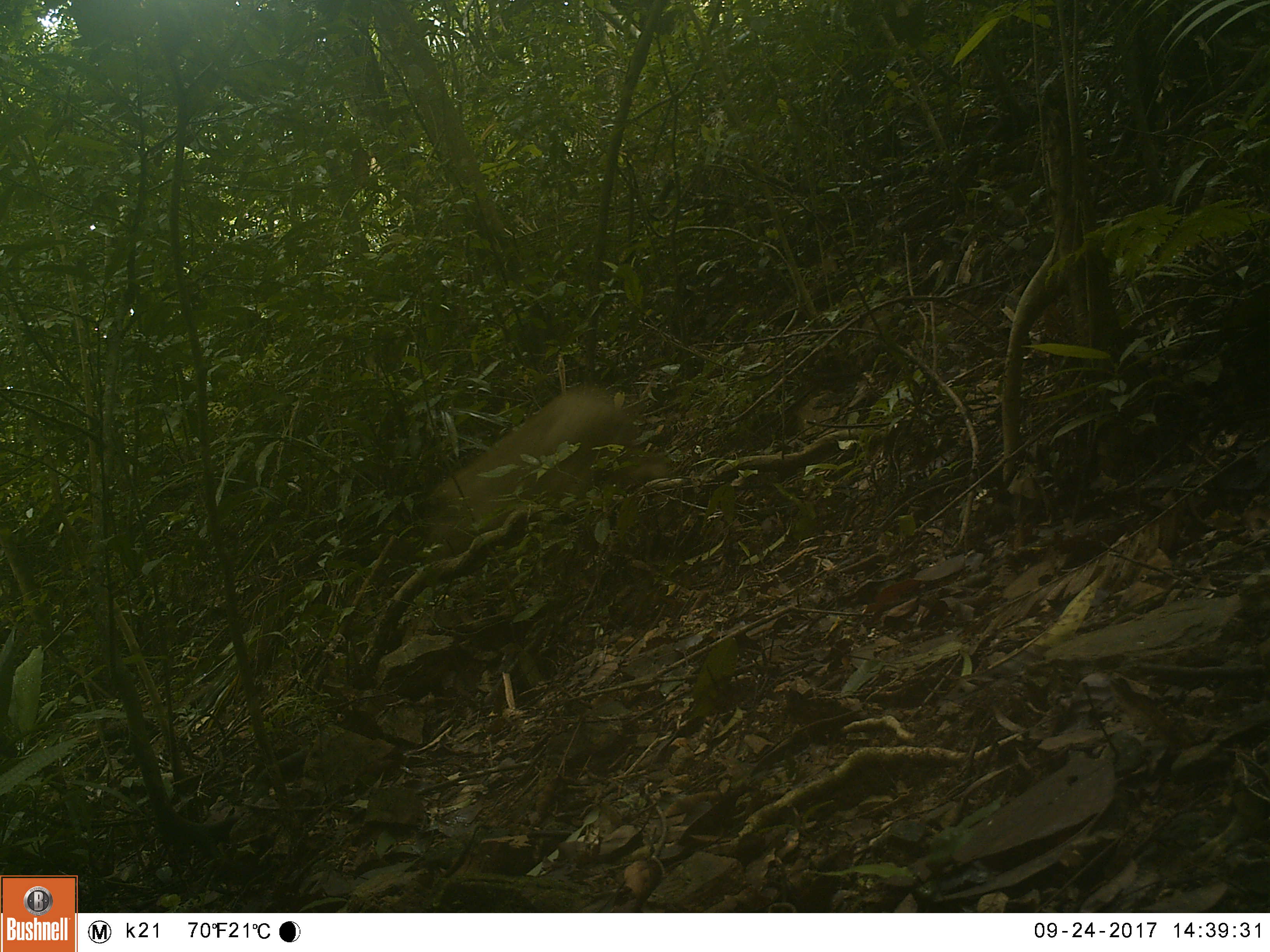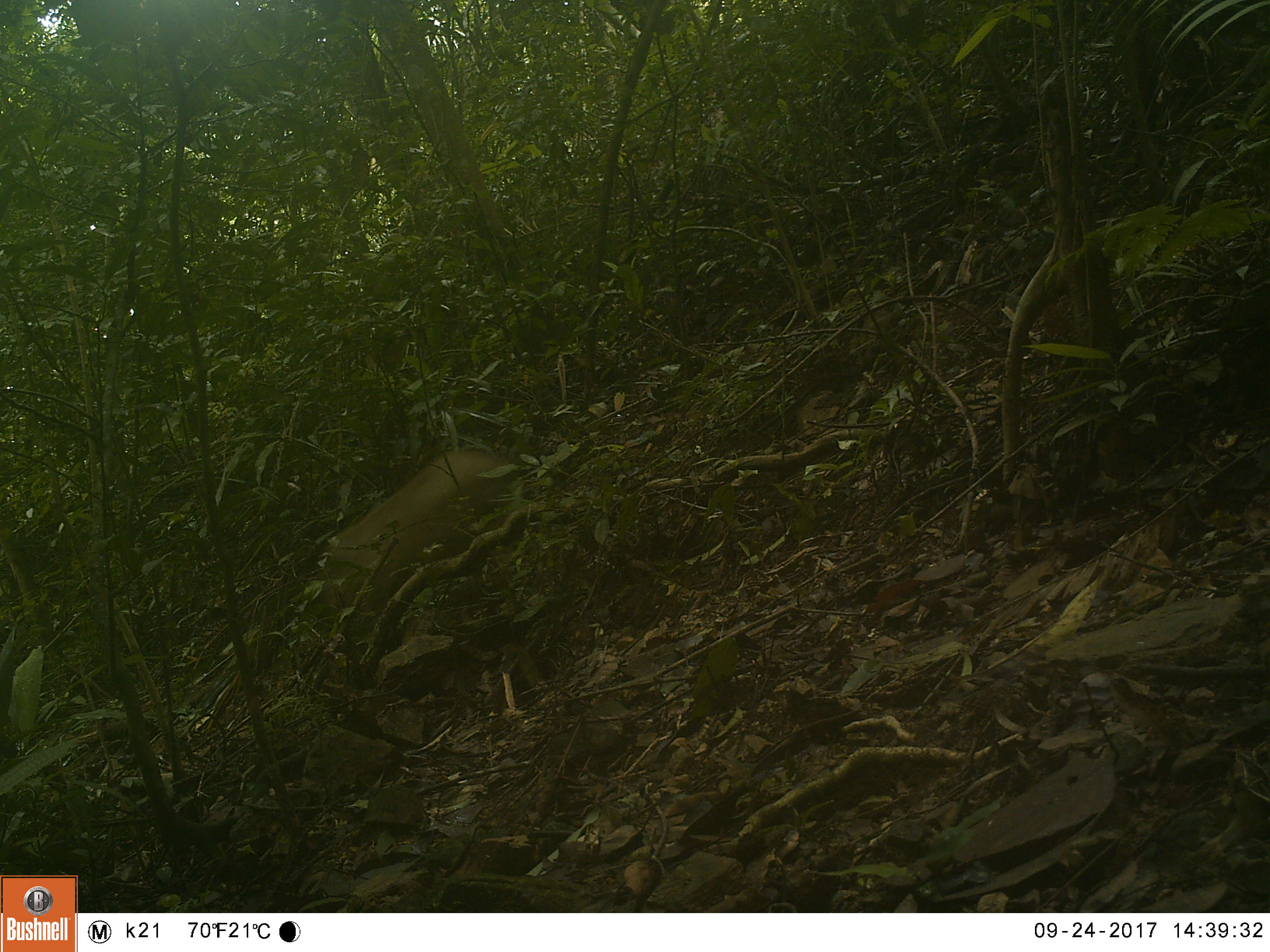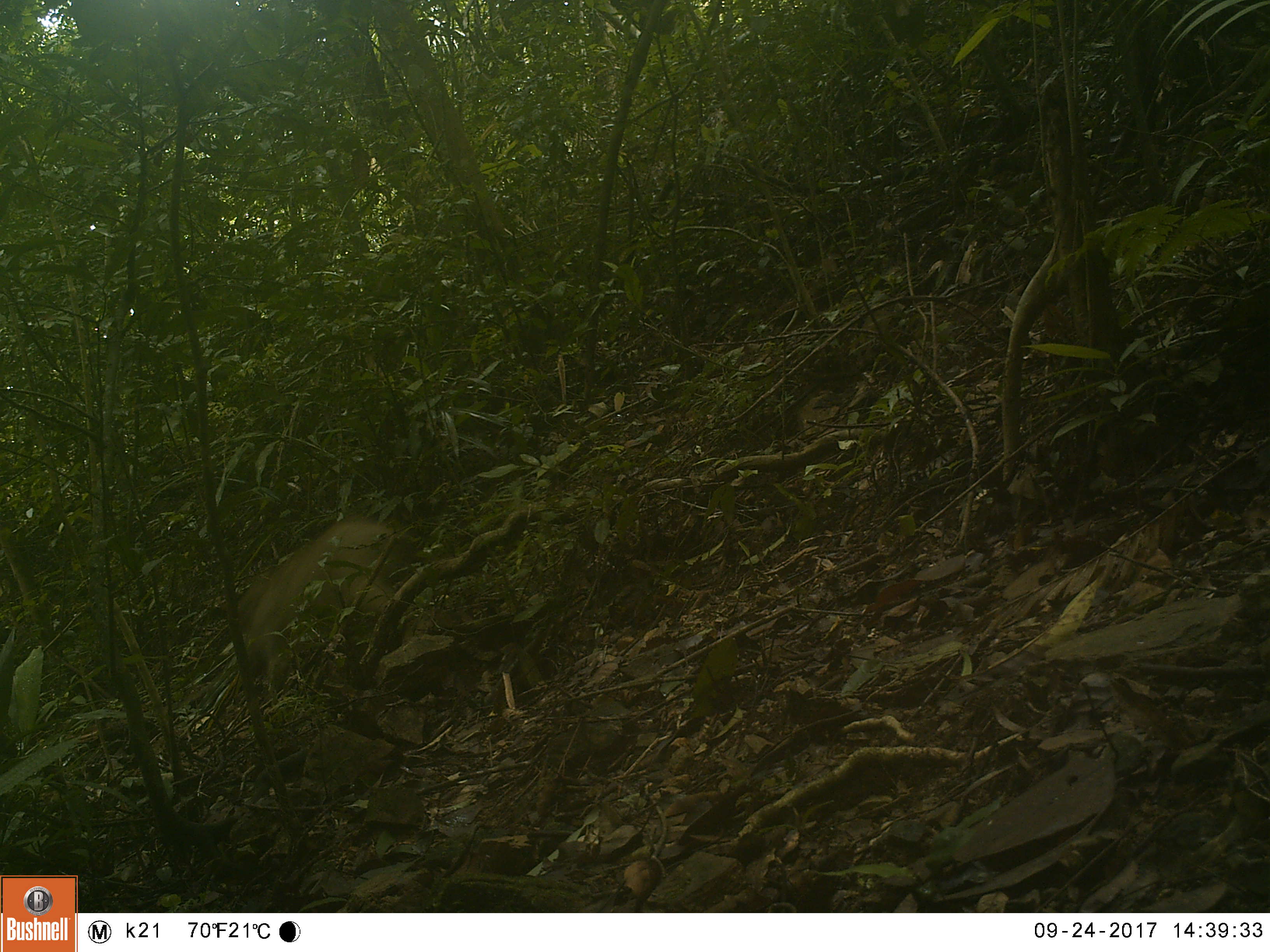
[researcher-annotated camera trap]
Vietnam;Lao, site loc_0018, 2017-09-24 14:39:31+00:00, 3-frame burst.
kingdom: Animalia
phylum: Chordata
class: Mammalia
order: Artiodactyla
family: Suidae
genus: Sus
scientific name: Sus scrofa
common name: eurasian wild pig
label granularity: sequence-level